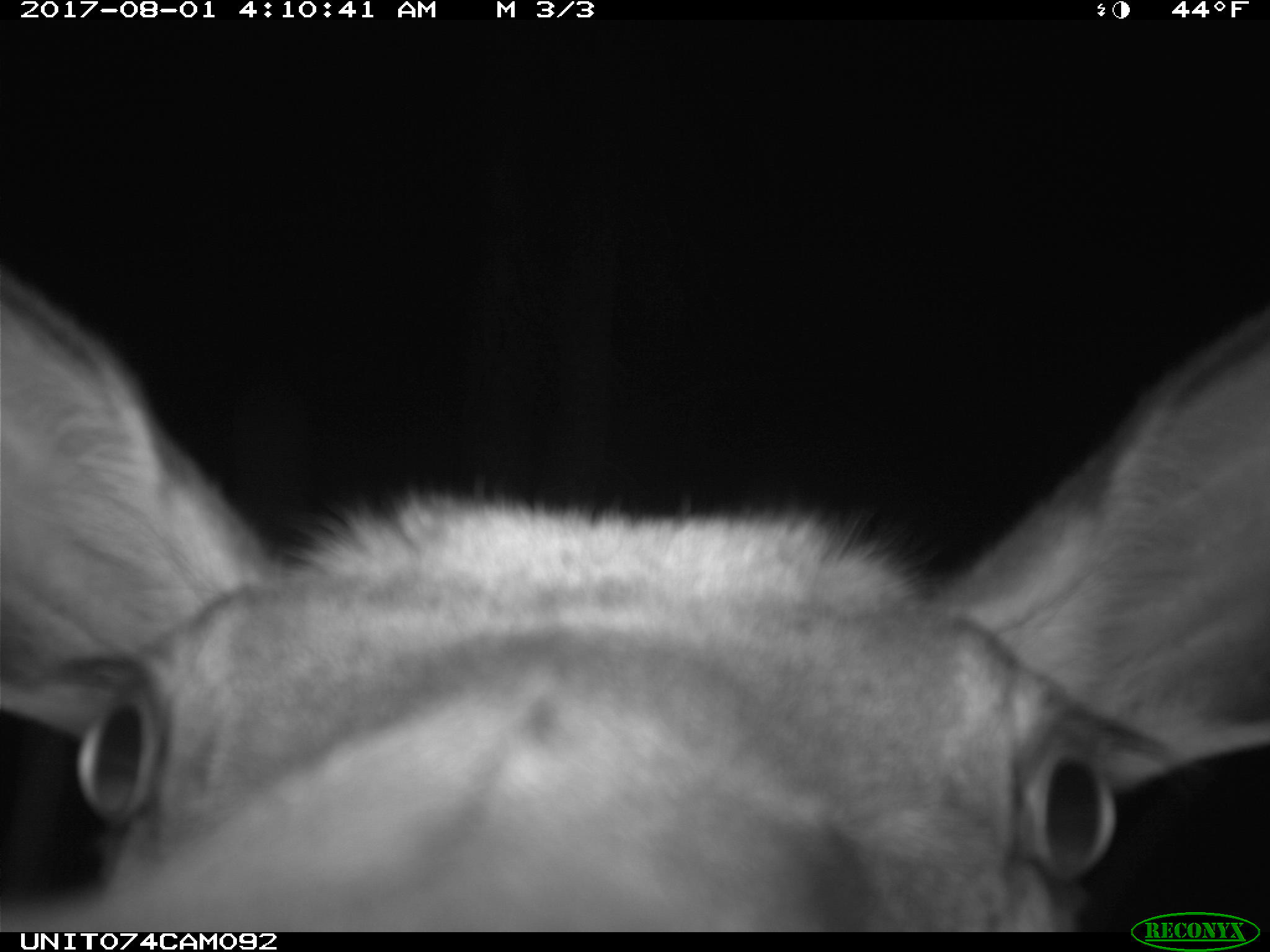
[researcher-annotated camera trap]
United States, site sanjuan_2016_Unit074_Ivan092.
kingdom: Animalia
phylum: Chordata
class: Mammalia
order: Artiodactyla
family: Cervidae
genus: Cervus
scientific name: Cervus elaphus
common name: red deer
Cervus elaphus (red deer).